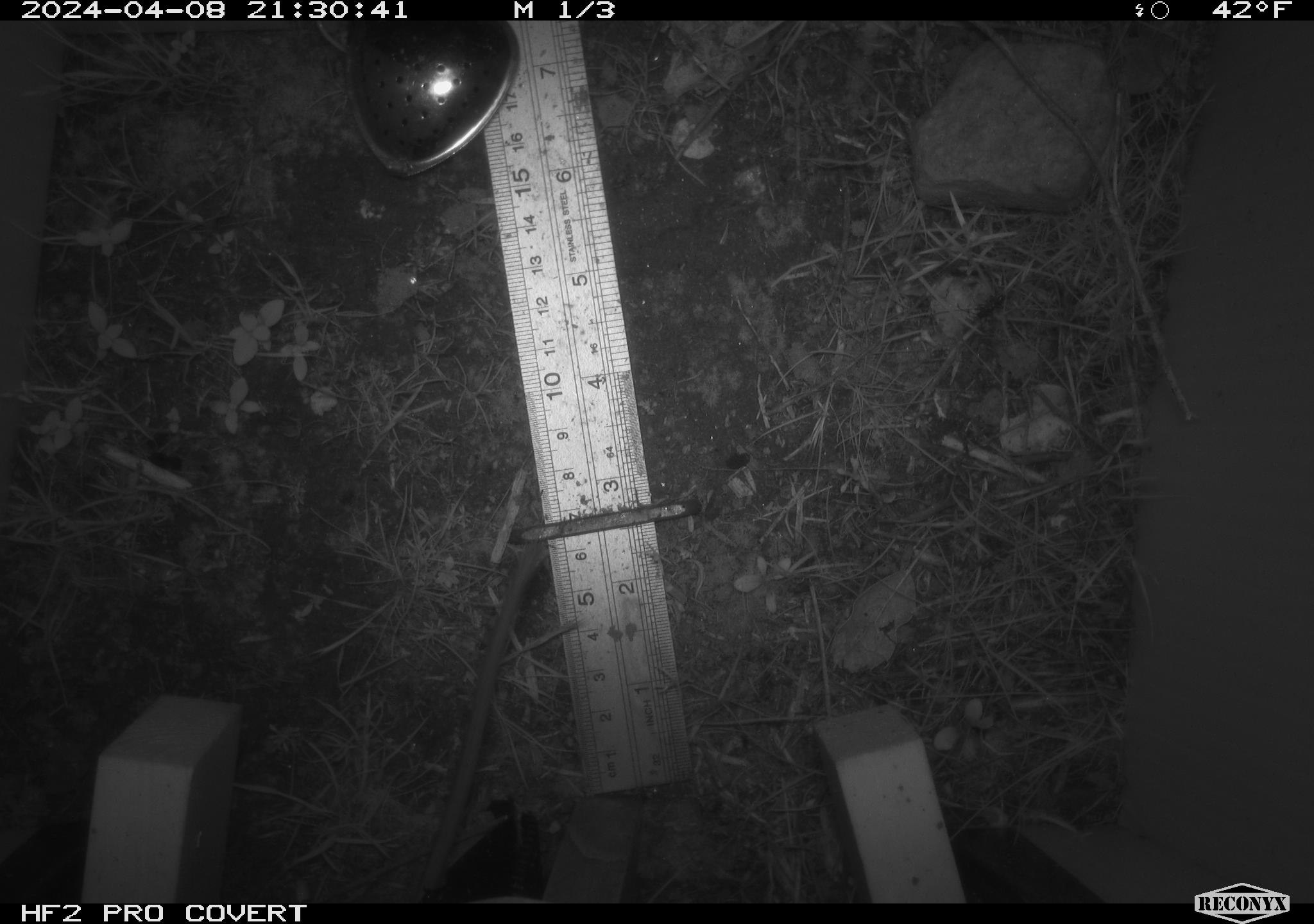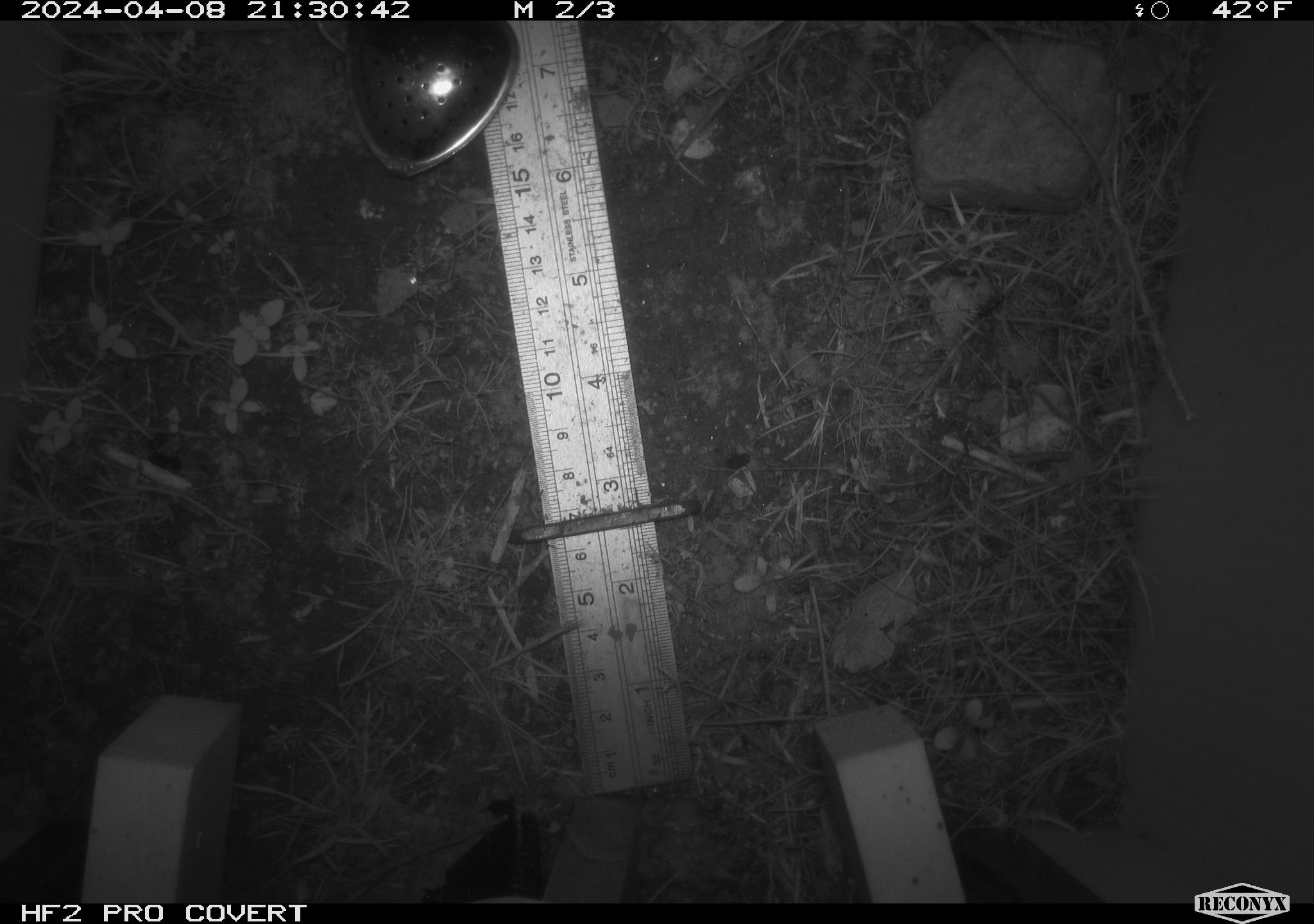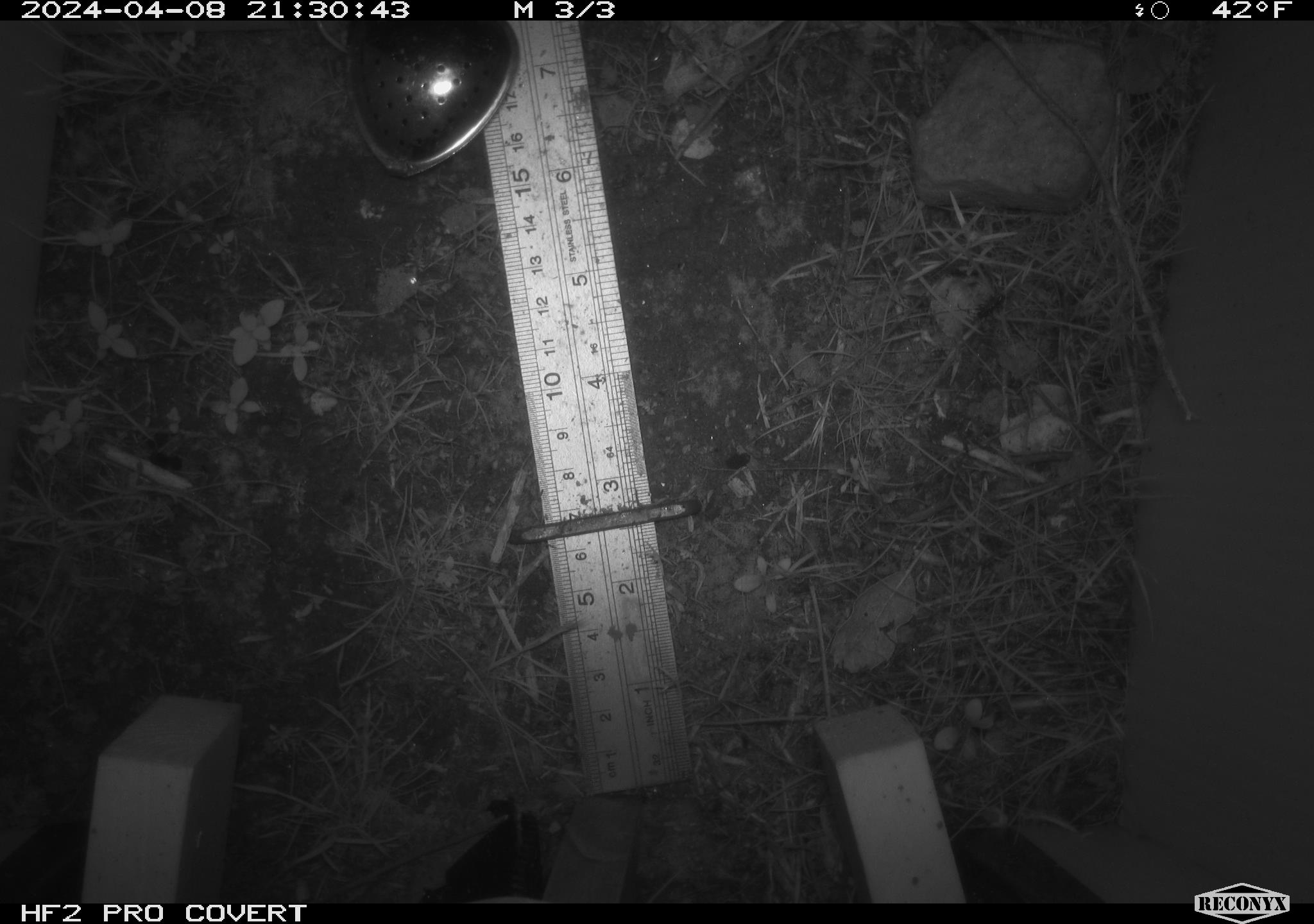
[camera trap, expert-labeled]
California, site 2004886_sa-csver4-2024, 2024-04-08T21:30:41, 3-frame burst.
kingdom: Animalia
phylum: Chordata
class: Mammalia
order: Rodentia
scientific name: Rodentia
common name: mouse species